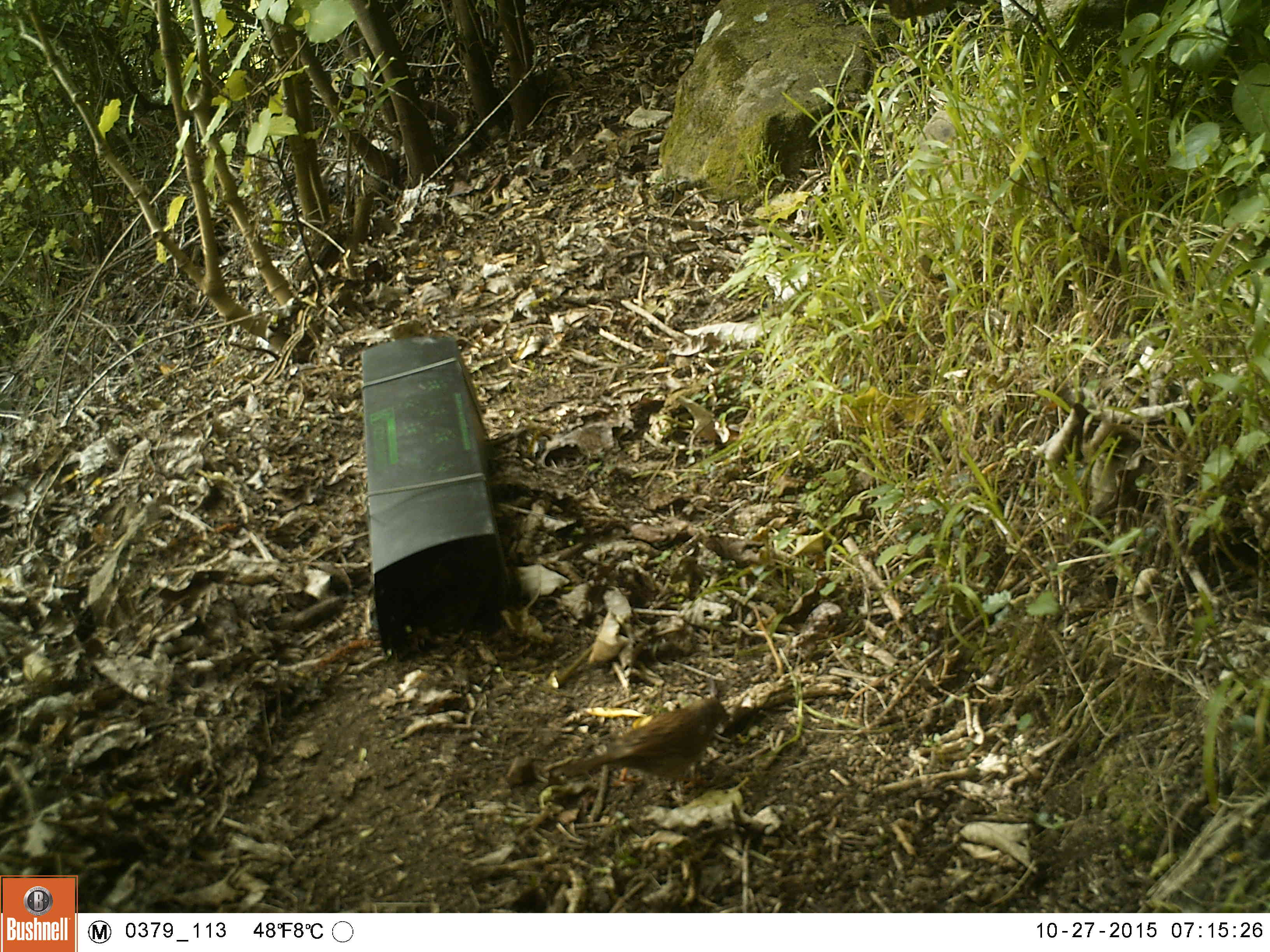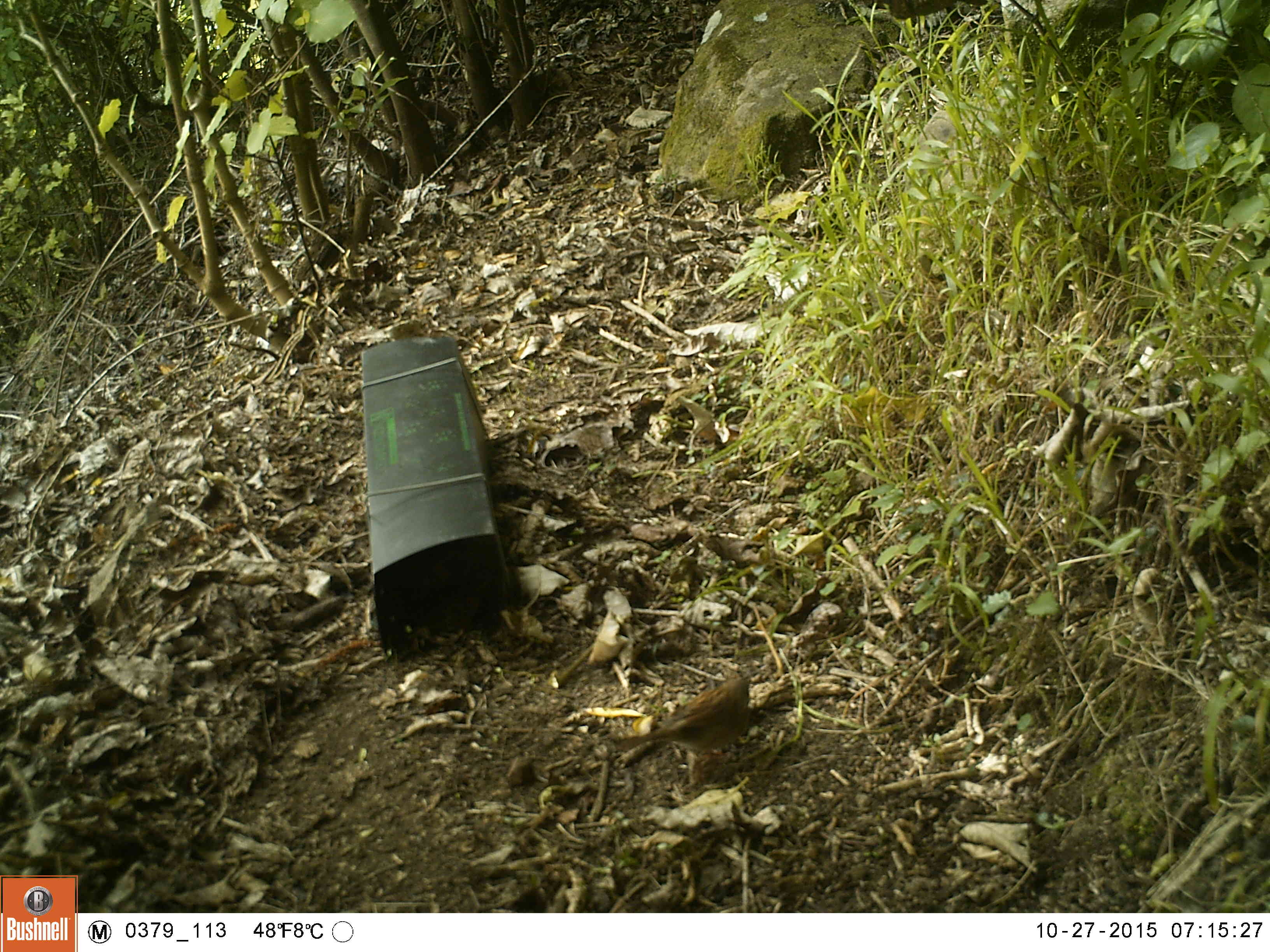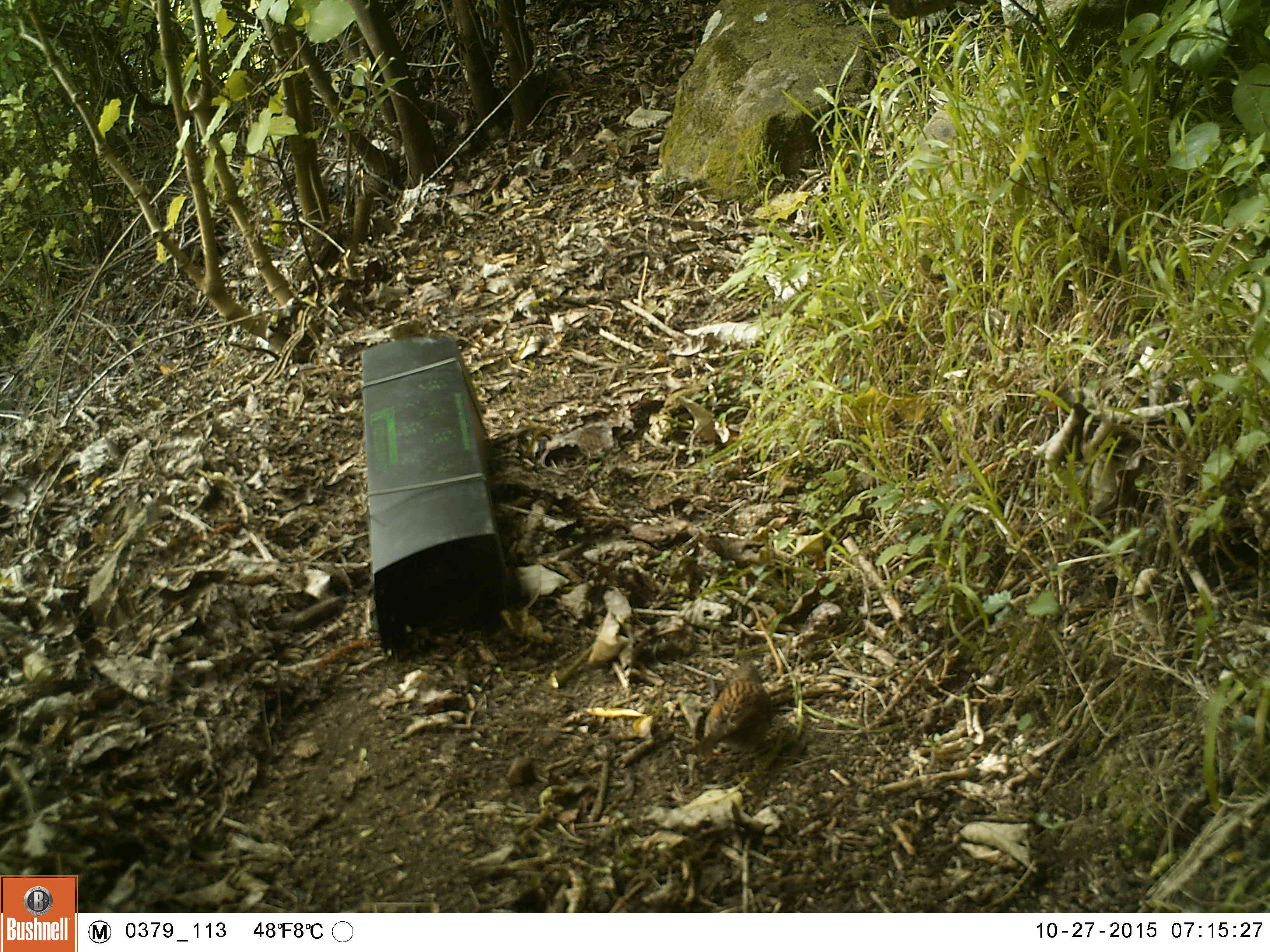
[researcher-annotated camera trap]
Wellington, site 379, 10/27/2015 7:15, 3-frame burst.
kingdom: Animalia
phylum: Chordata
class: Aves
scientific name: Aves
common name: bird